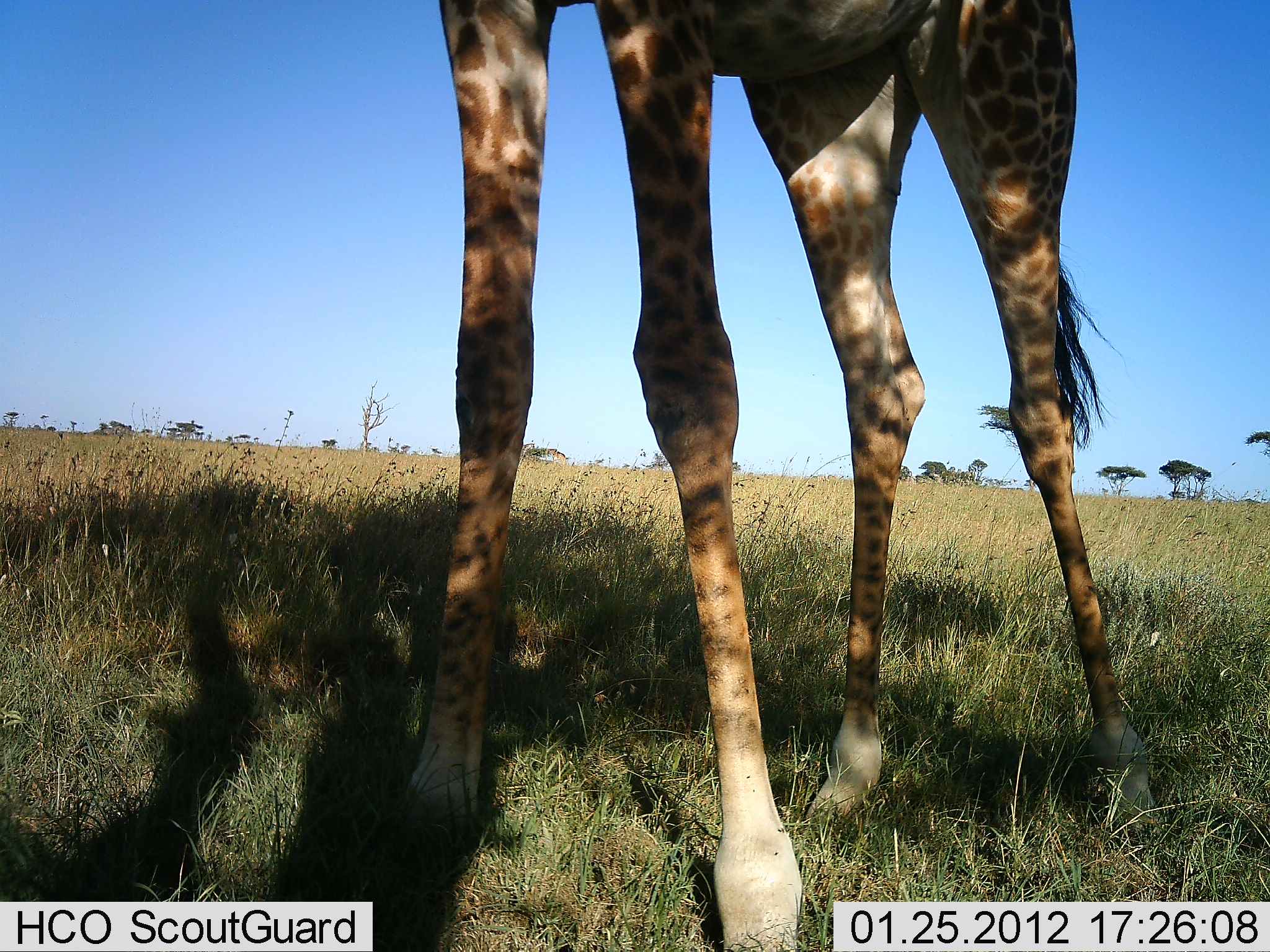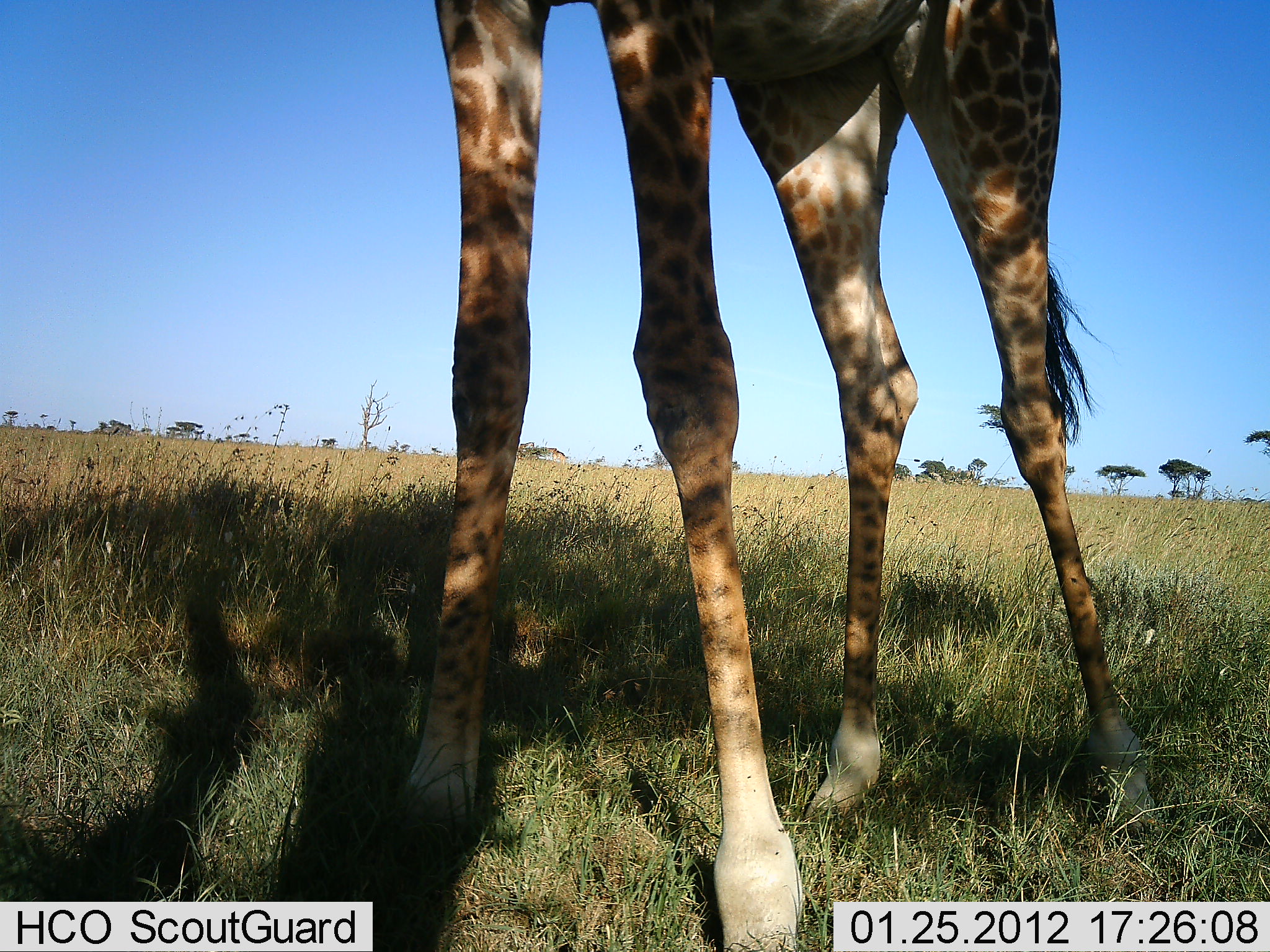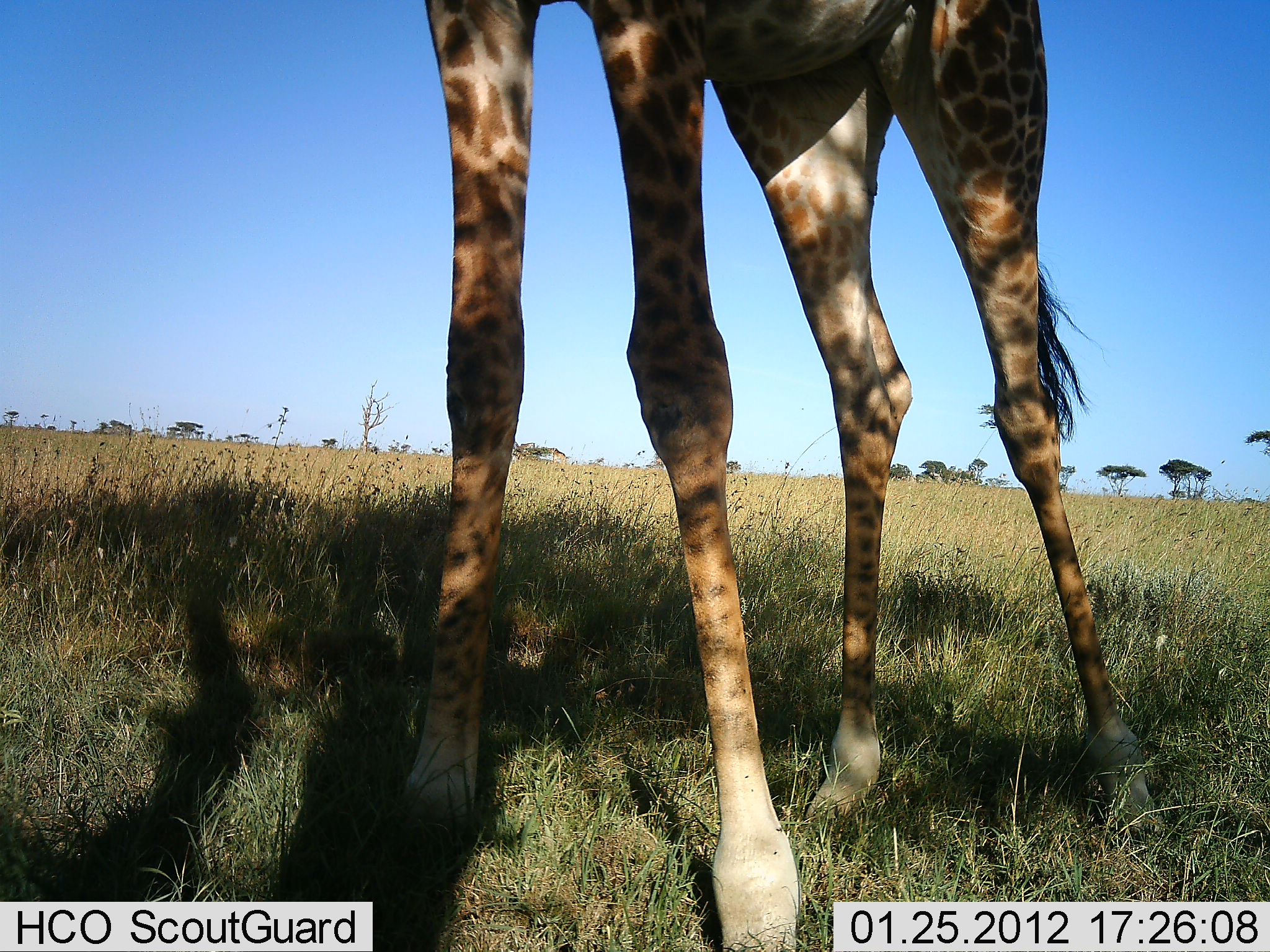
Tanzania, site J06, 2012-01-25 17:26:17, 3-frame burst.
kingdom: Animalia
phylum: Chordata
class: Mammalia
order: Artiodactyla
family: Giraffidae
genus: Giraffa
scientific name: Giraffa camelopardalis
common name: giraffe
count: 1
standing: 93%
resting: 0%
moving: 3%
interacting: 0%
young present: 0%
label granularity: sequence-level